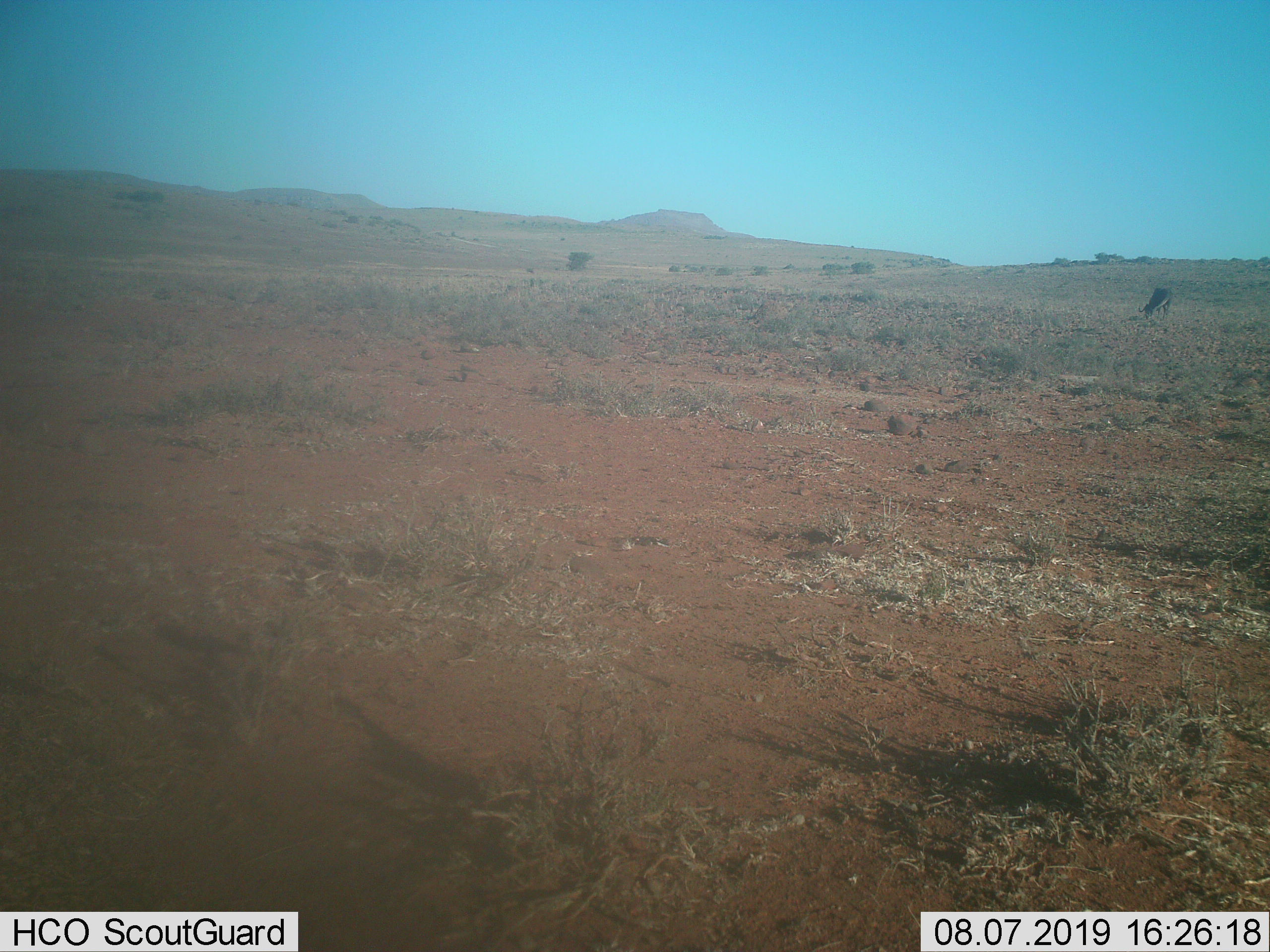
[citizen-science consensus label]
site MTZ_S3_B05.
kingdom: Animalia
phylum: Chordata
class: Mammalia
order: Artiodactyla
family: Bovidae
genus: Connochaetes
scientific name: Connochaetes gnou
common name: black wildebeest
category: wildebeestblack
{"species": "wildebeestblack (black wildebeest) (Connochaetes gnou)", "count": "1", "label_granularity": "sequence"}